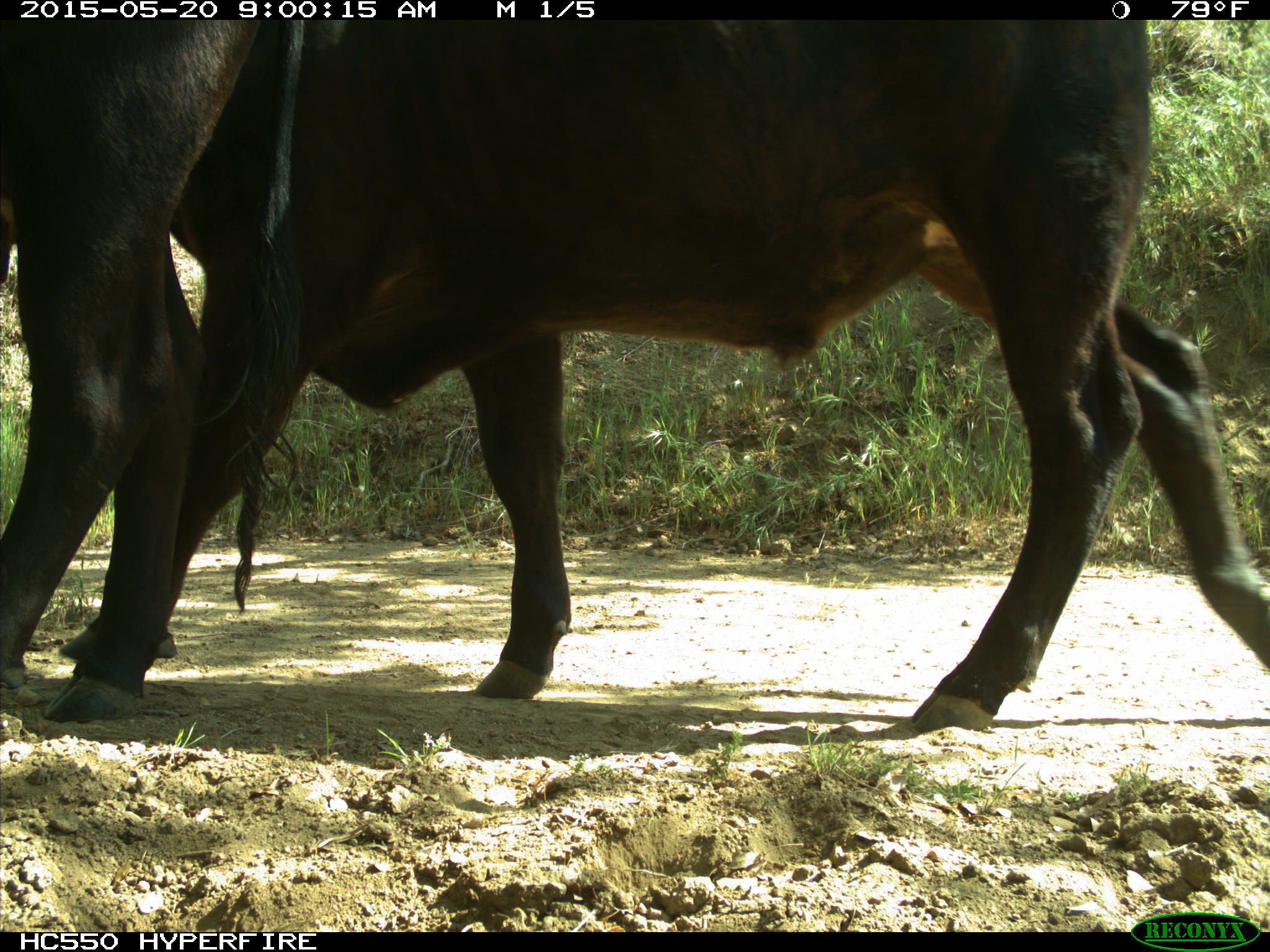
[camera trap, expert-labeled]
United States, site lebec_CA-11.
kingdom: Animalia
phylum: Chordata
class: Mammalia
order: Artiodactyla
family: Bovidae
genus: Bos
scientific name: Bos taurus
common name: domestic cow